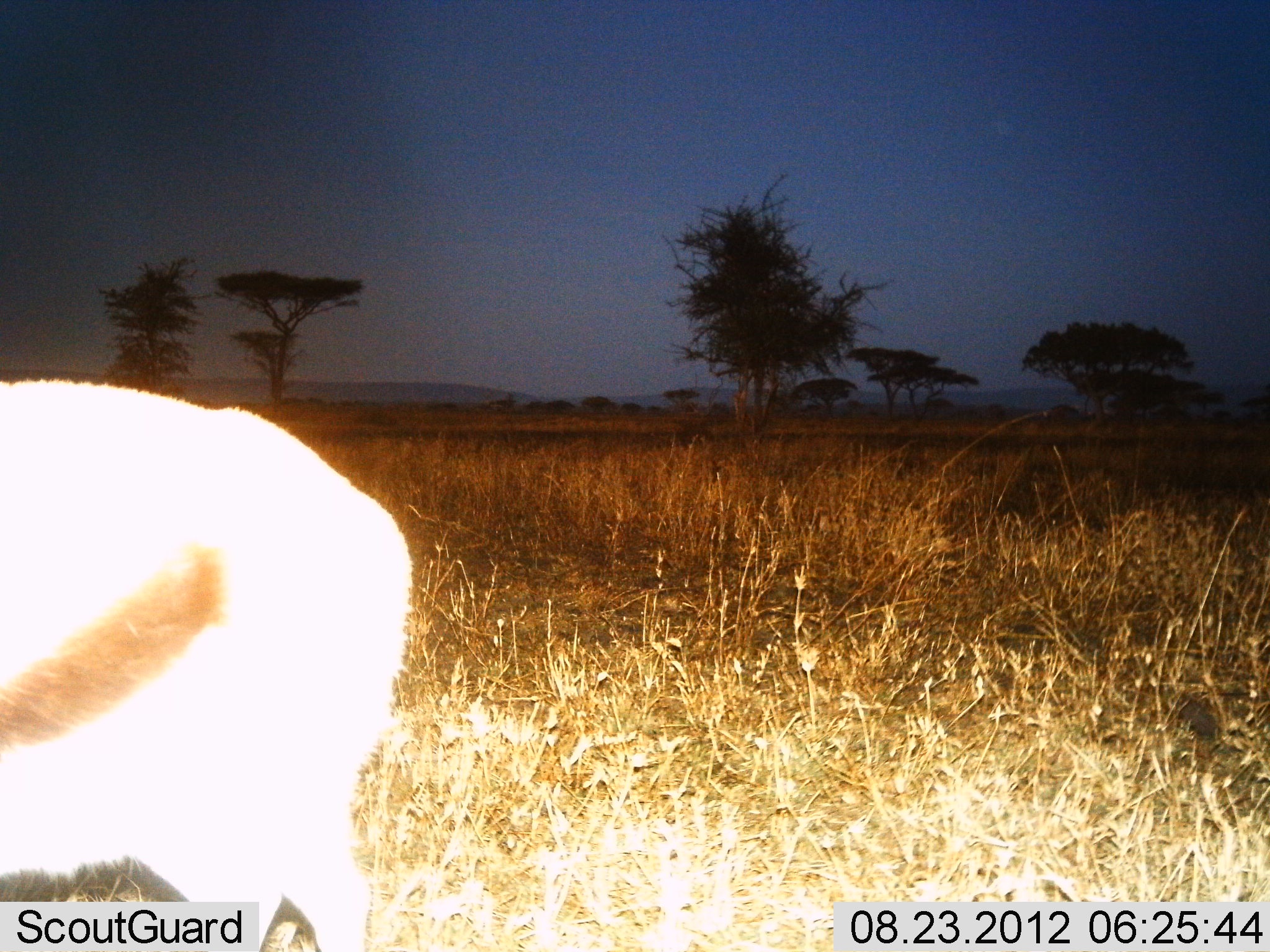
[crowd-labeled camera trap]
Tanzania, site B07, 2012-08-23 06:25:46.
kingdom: Animalia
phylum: Chordata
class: Mammalia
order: Artiodactyla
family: Bovidae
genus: Eudorcas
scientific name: Eudorcas thomsonii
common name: thomson's gazelle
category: gazellethomsons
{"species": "gazellethomsons (thomson's gazelle) (Eudorcas thomsonii)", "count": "1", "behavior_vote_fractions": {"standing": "100%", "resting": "0%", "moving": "0%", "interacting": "0%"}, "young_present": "0%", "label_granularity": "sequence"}